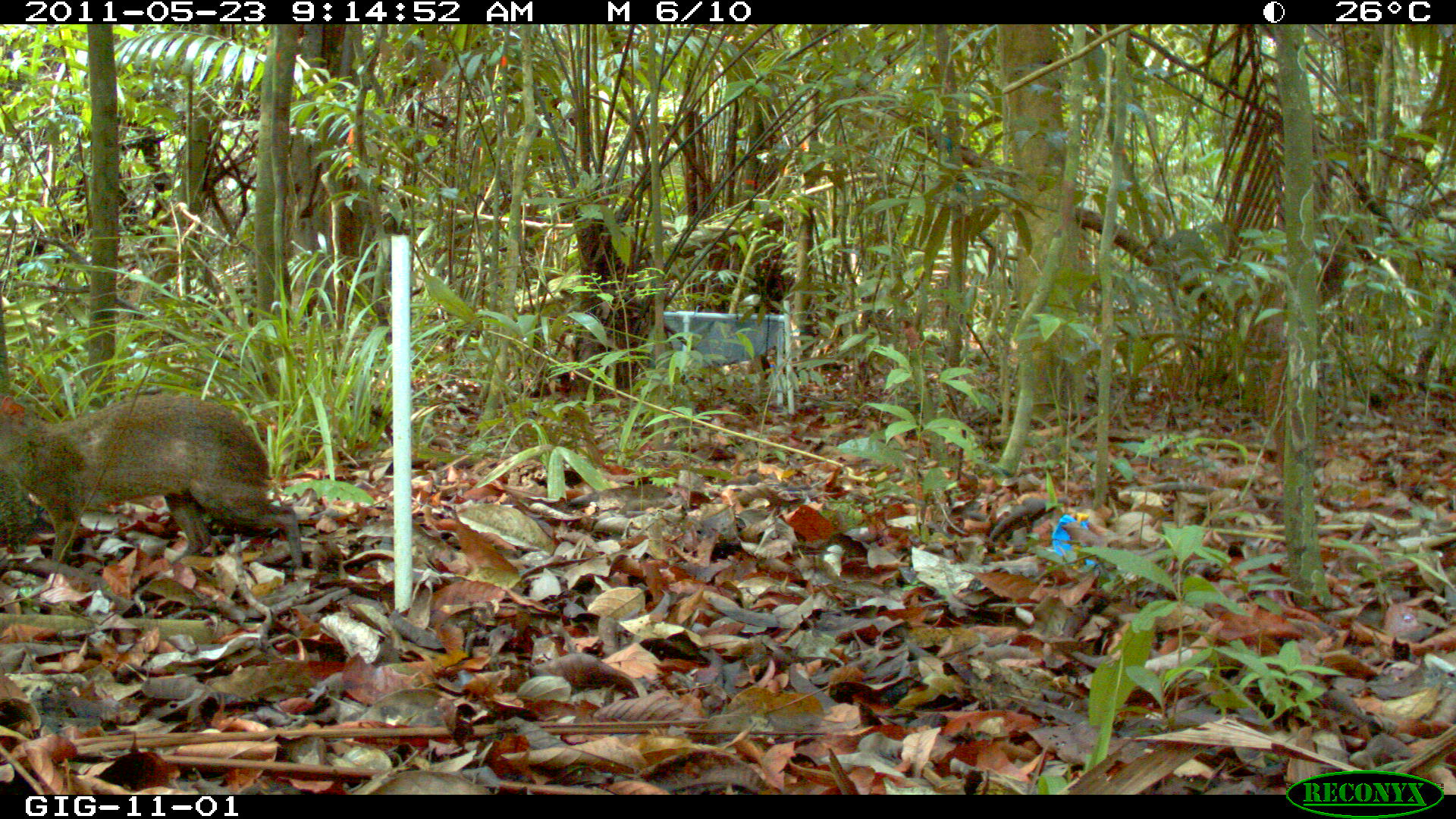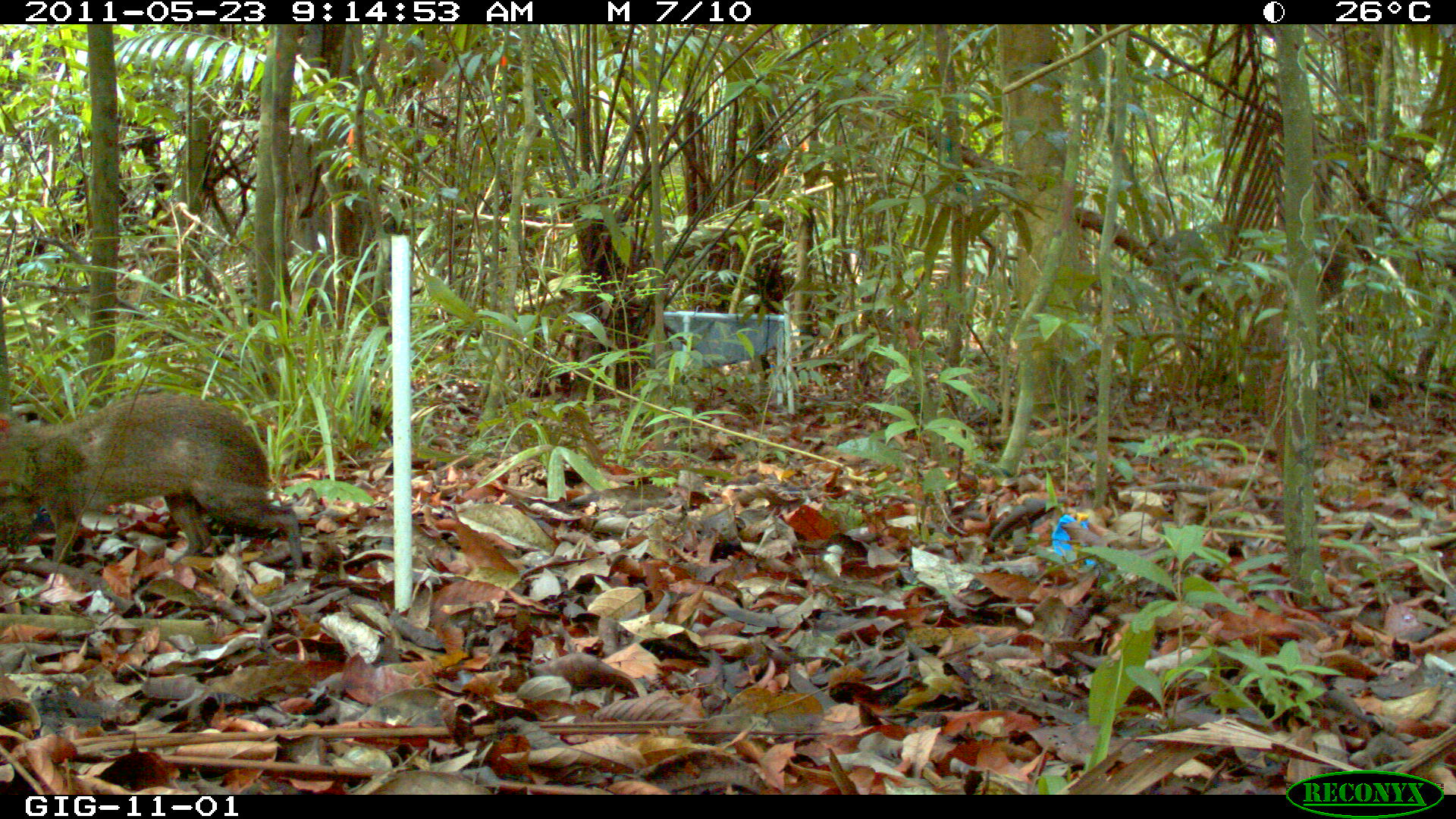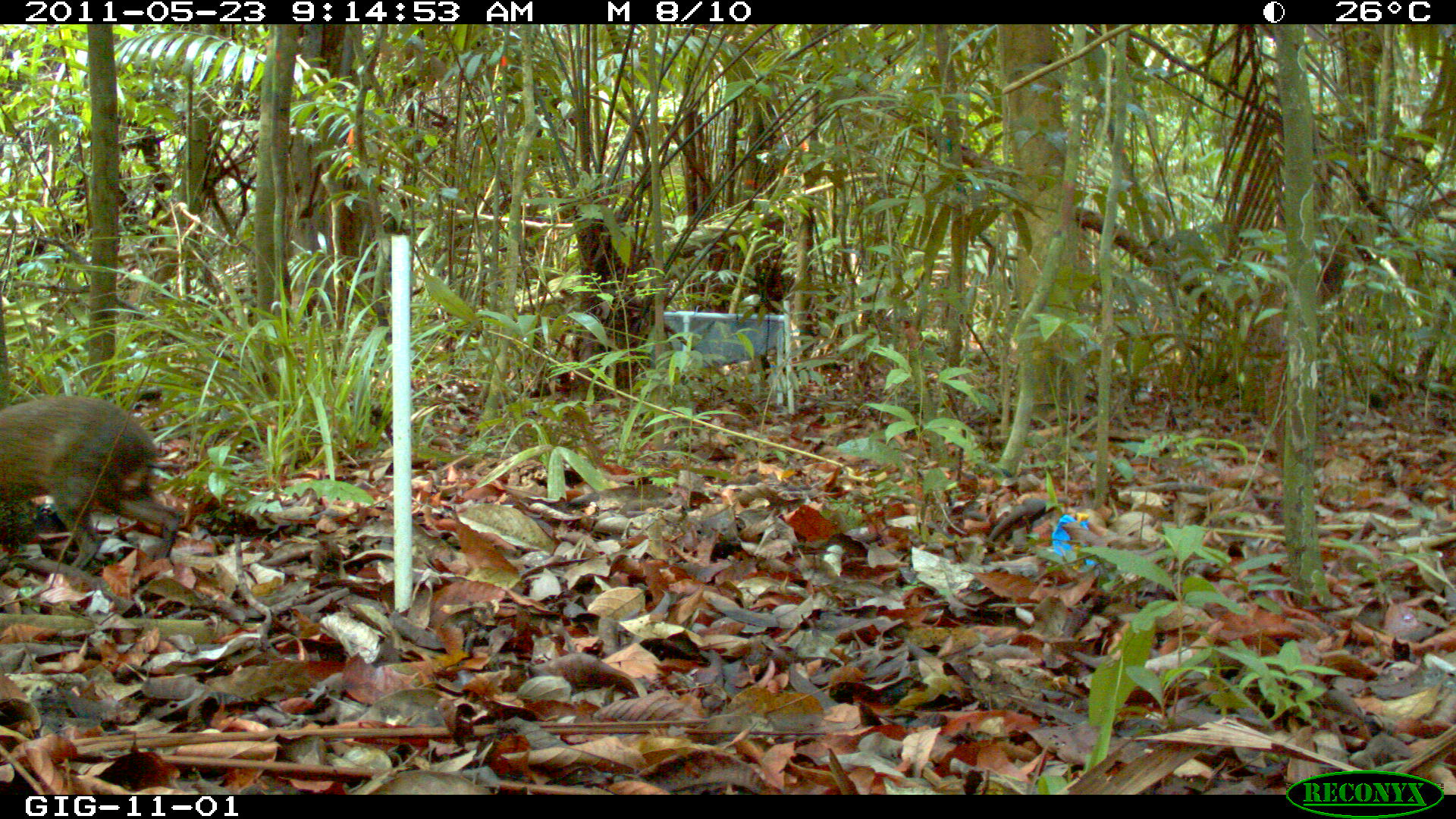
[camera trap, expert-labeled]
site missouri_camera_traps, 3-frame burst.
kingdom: Animalia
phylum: Chordata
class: Mammalia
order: Rodentia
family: Dasyproctidae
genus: Dasyprocta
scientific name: Dasyprocta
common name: agouti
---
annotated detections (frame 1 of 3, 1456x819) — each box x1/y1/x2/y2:
agouti: 8/388/311/602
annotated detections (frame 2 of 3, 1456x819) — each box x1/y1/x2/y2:
agouti: 6/390/307/560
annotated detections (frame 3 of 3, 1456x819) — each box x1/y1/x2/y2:
agouti: 6/393/187/570